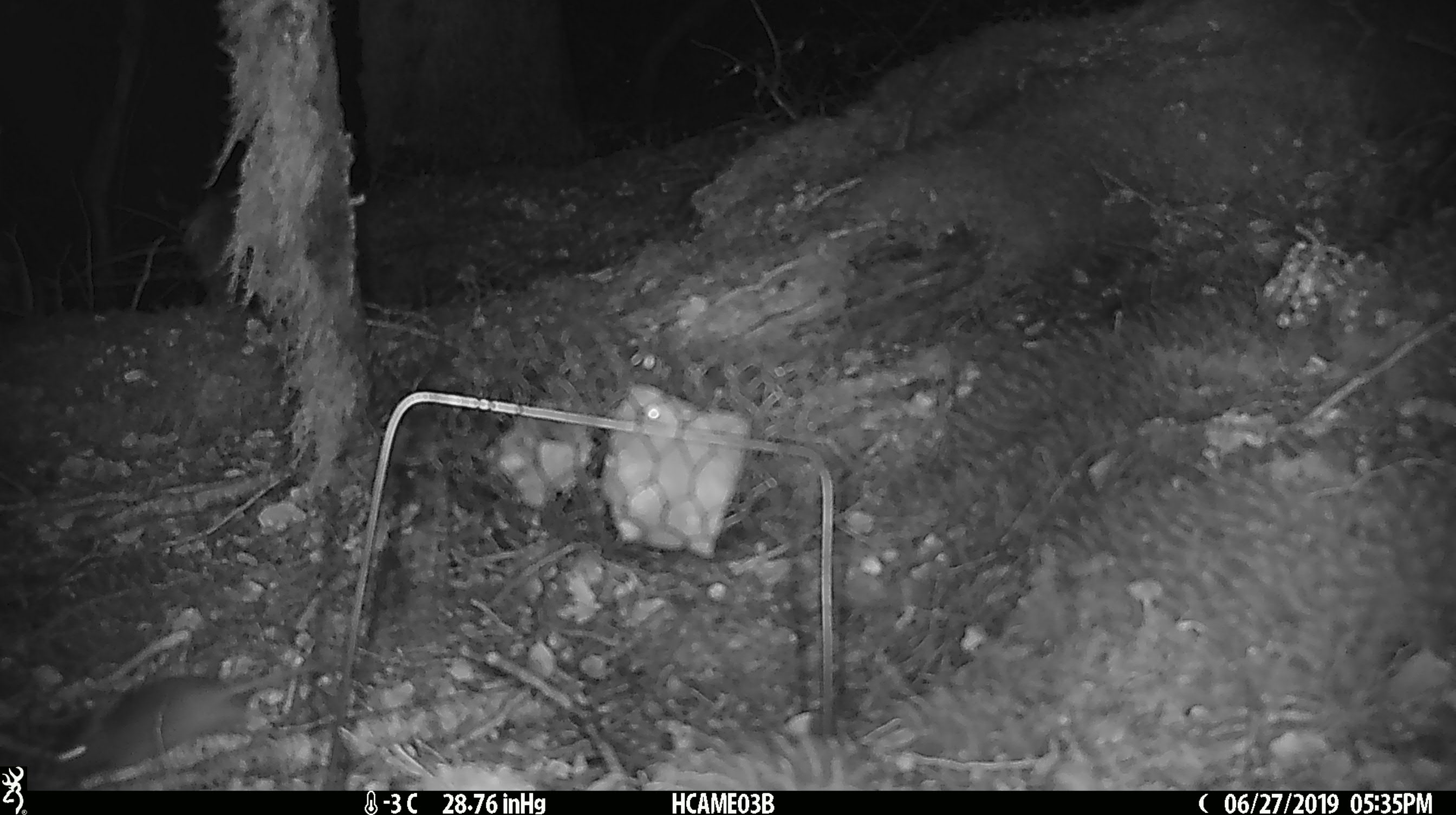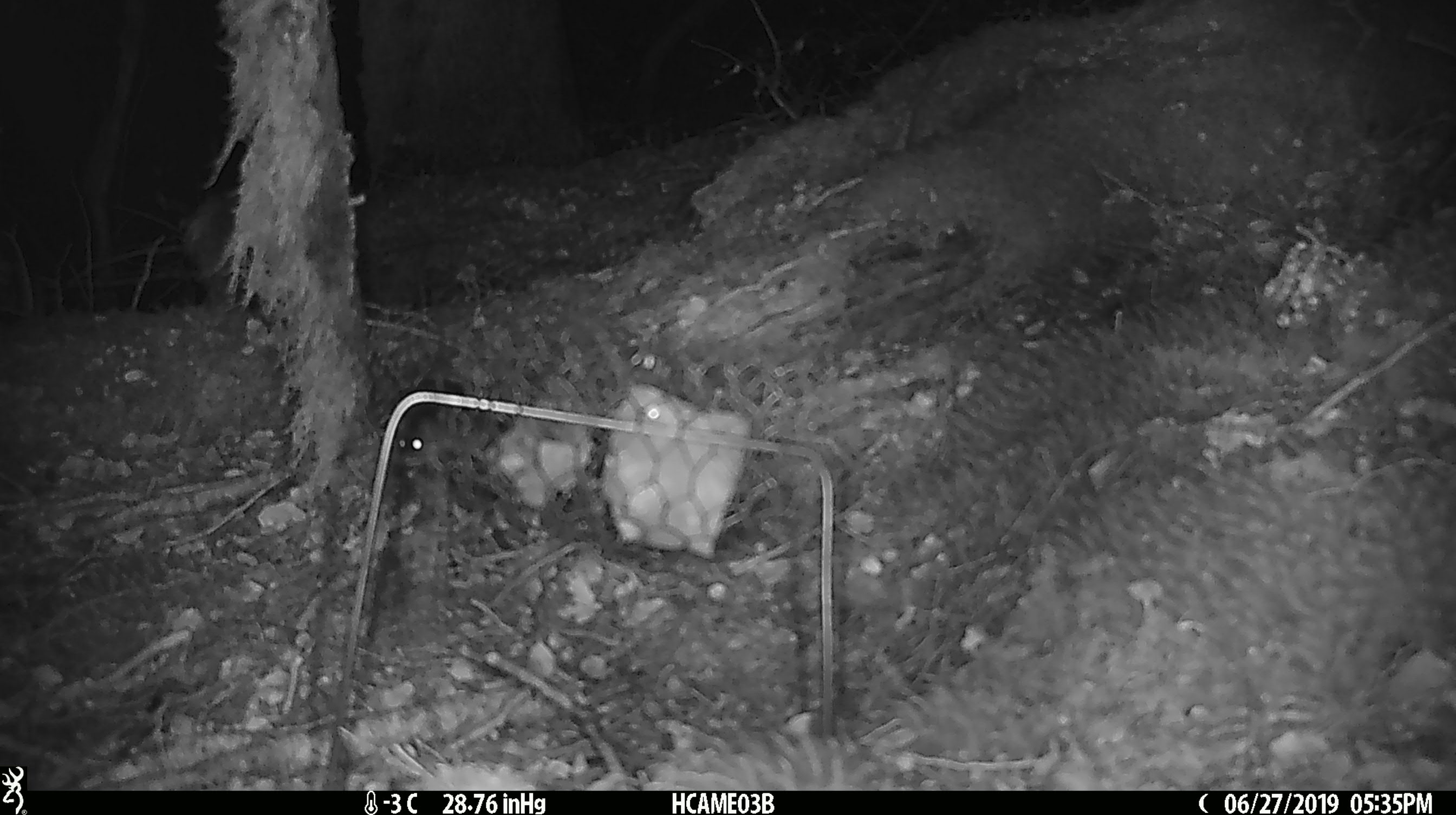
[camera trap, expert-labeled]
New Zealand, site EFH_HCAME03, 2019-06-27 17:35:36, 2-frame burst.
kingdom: Animalia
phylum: Chordata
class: Mammalia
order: Rodentia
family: Muridae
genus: Mus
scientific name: Mus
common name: mouse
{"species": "mouse (Mus)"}